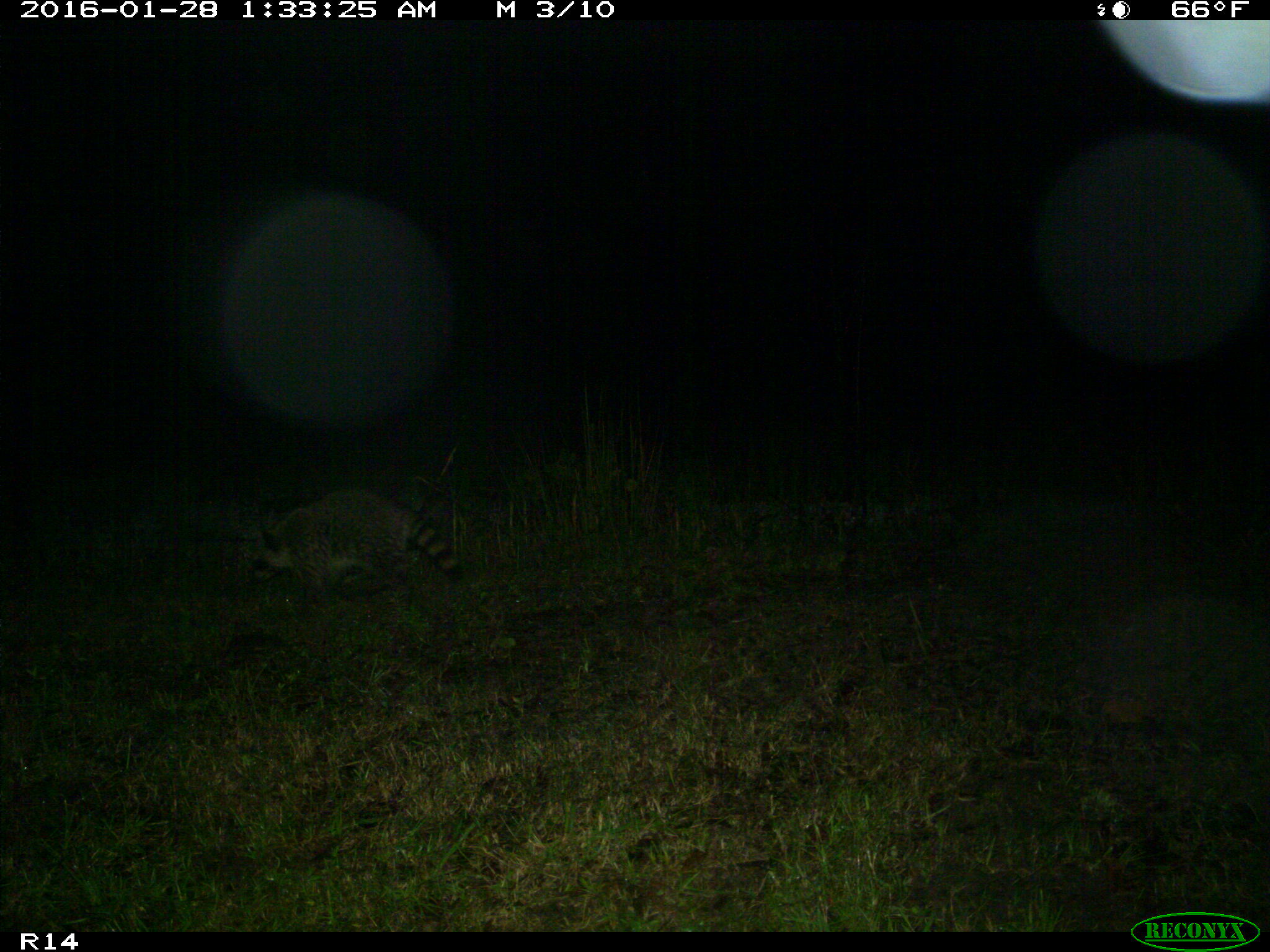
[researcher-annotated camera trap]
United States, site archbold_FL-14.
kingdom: Animalia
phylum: Chordata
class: Mammalia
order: Carnivora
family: Procyonidae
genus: Procyon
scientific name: Procyon lotor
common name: common raccoon